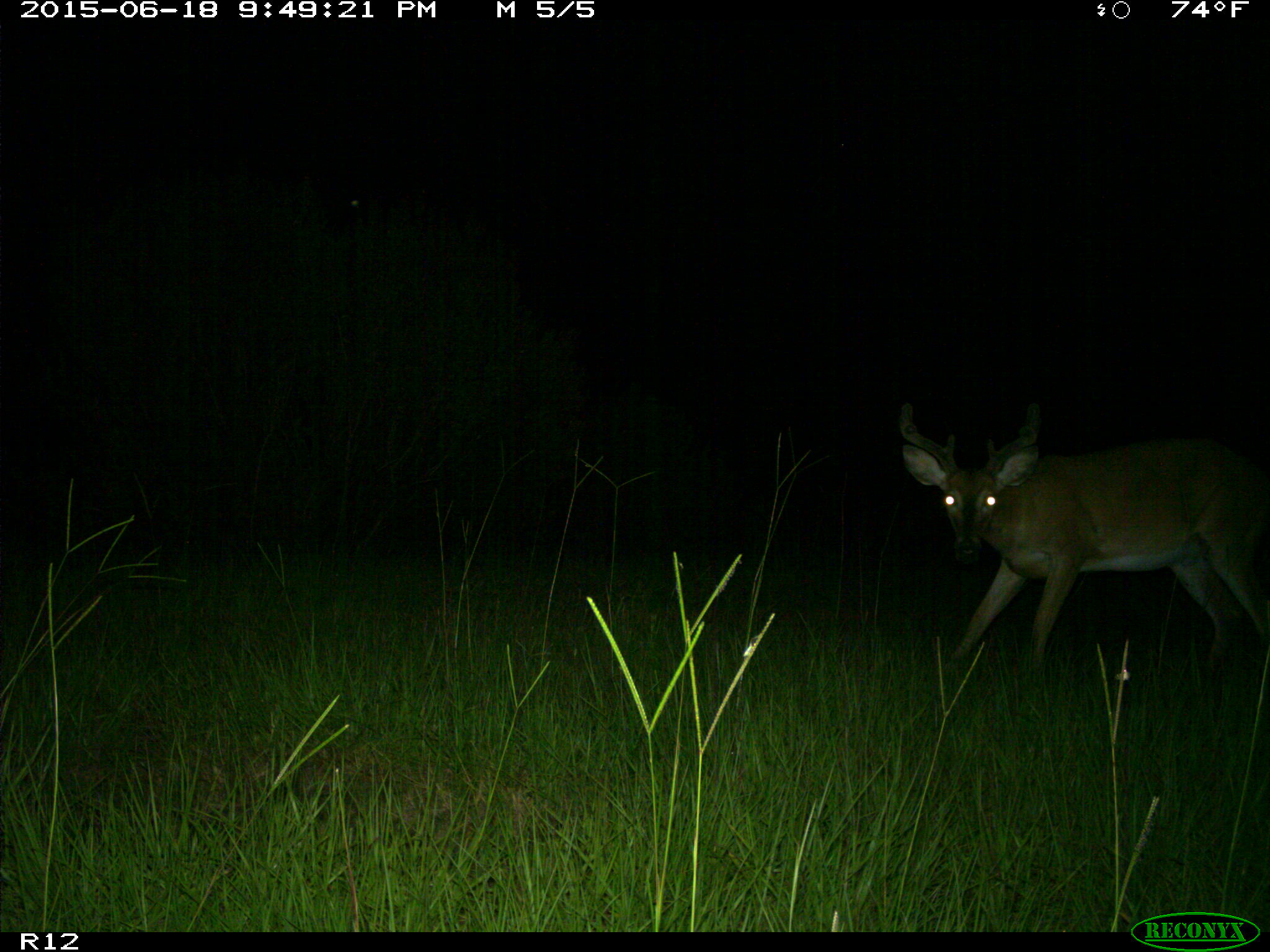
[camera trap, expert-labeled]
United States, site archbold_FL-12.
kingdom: Animalia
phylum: Chordata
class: Mammalia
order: Artiodactyla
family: Cervidae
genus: Odocoileus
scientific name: Odocoileus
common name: deer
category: unidentified deer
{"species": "unidentified deer (deer) (Odocoileus)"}